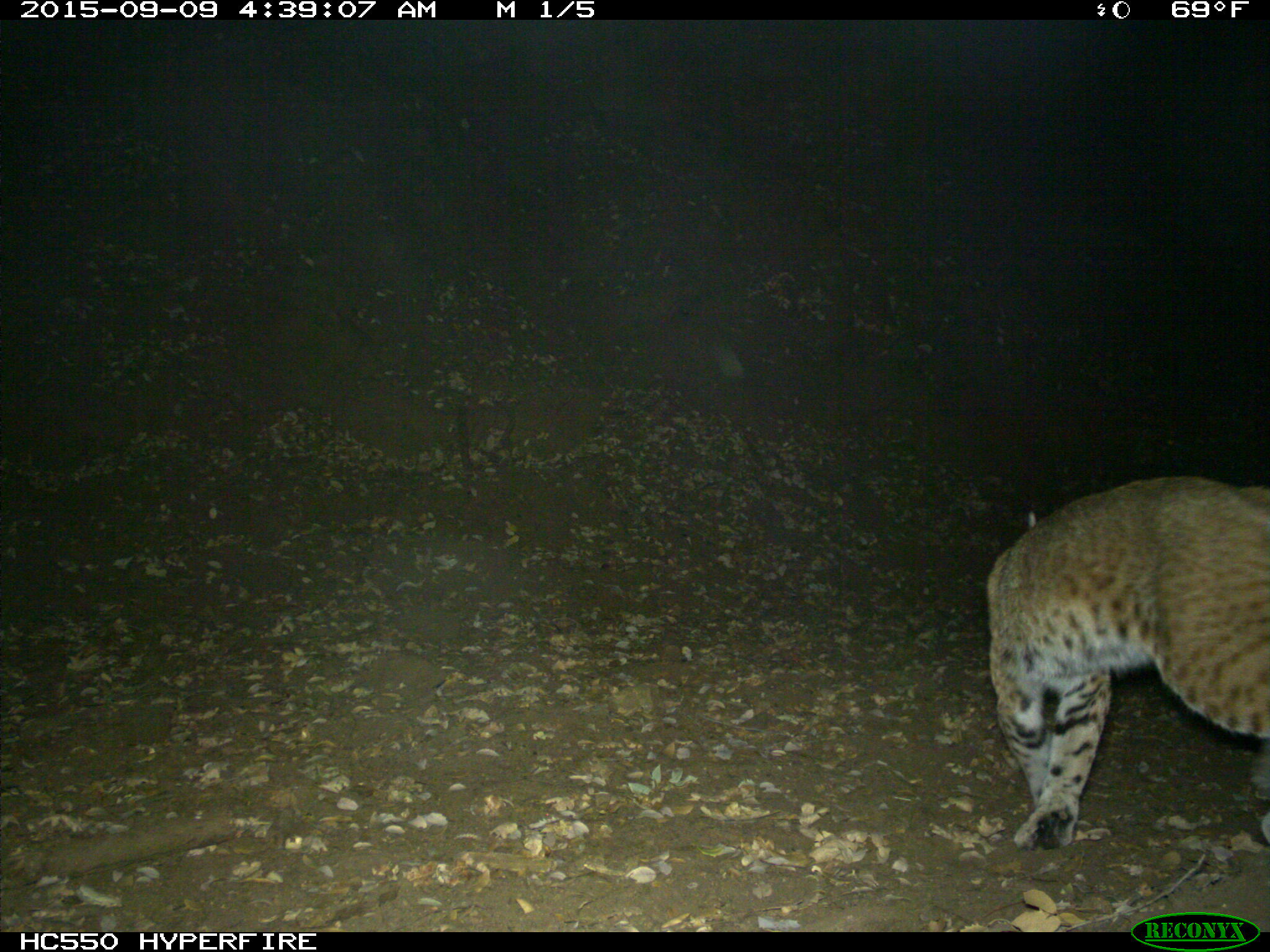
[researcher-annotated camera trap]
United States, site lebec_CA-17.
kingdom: Animalia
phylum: Chordata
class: Mammalia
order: Carnivora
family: Felidae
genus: Lynx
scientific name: Lynx rufus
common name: bobcat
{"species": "Lynx rufus (bobcat)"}